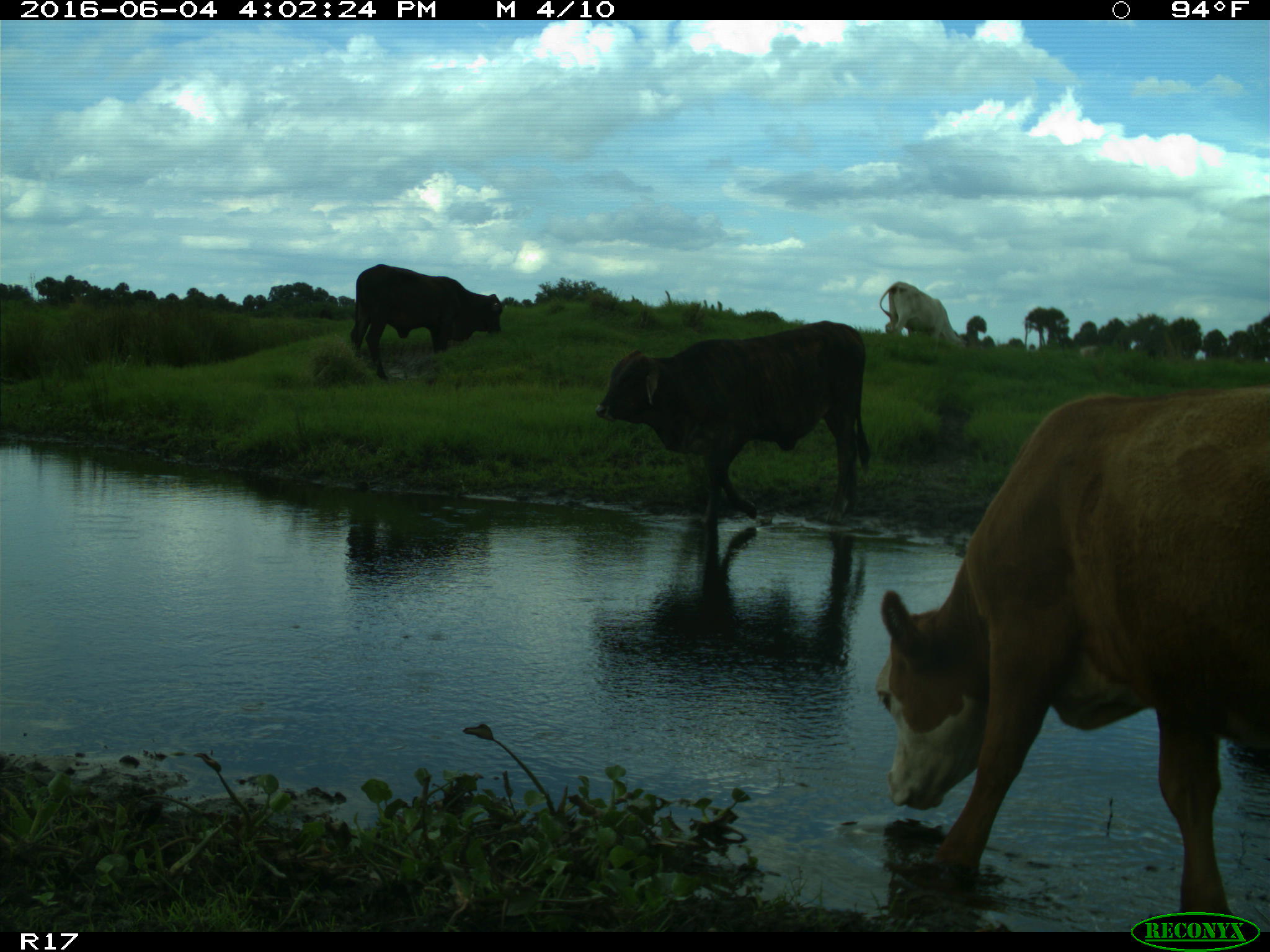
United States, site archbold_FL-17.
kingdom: Animalia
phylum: Chordata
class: Mammalia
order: Artiodactyla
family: Bovidae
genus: Bos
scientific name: Bos taurus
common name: domestic cow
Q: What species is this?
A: Bos taurus (domestic cow).